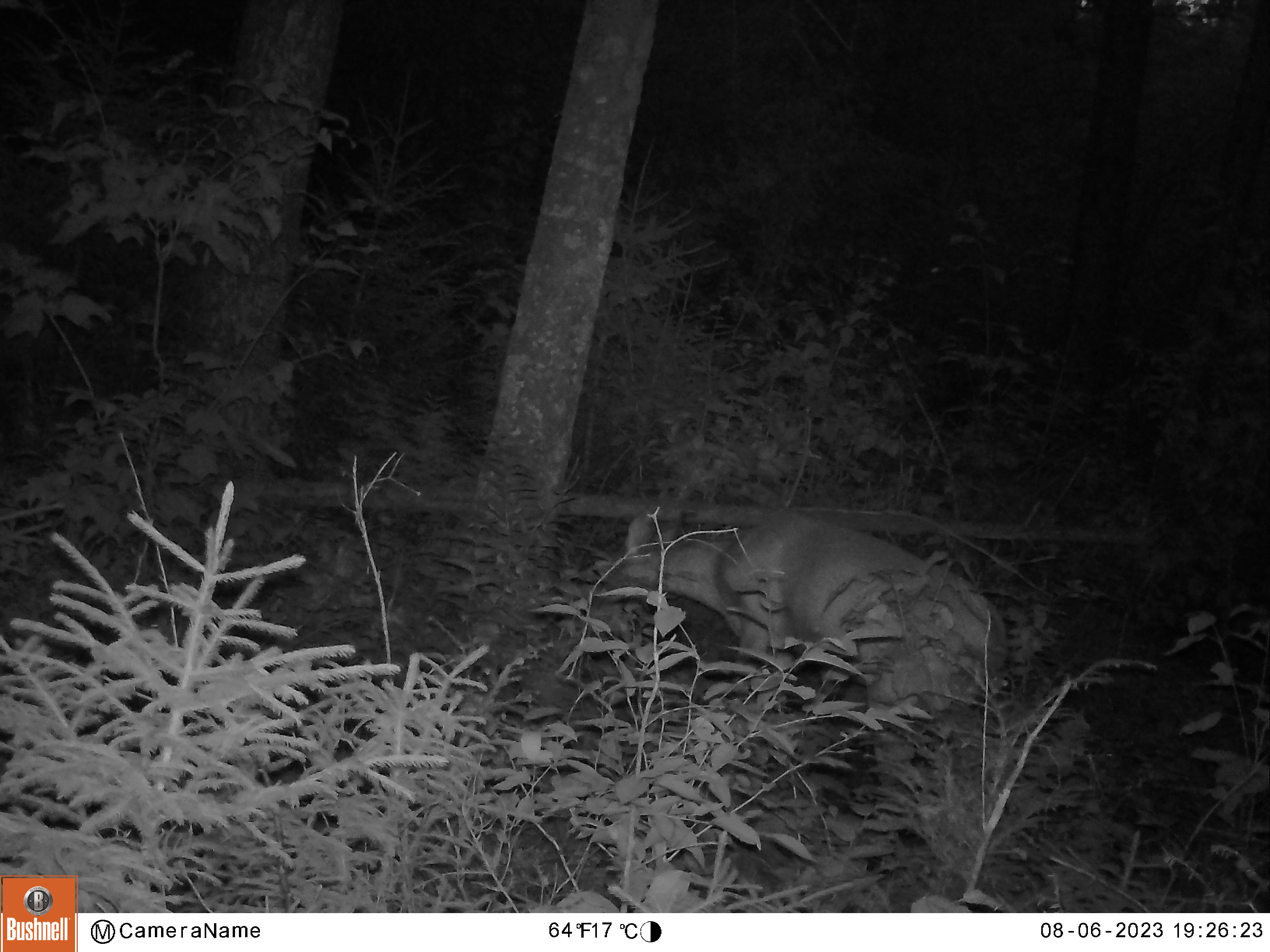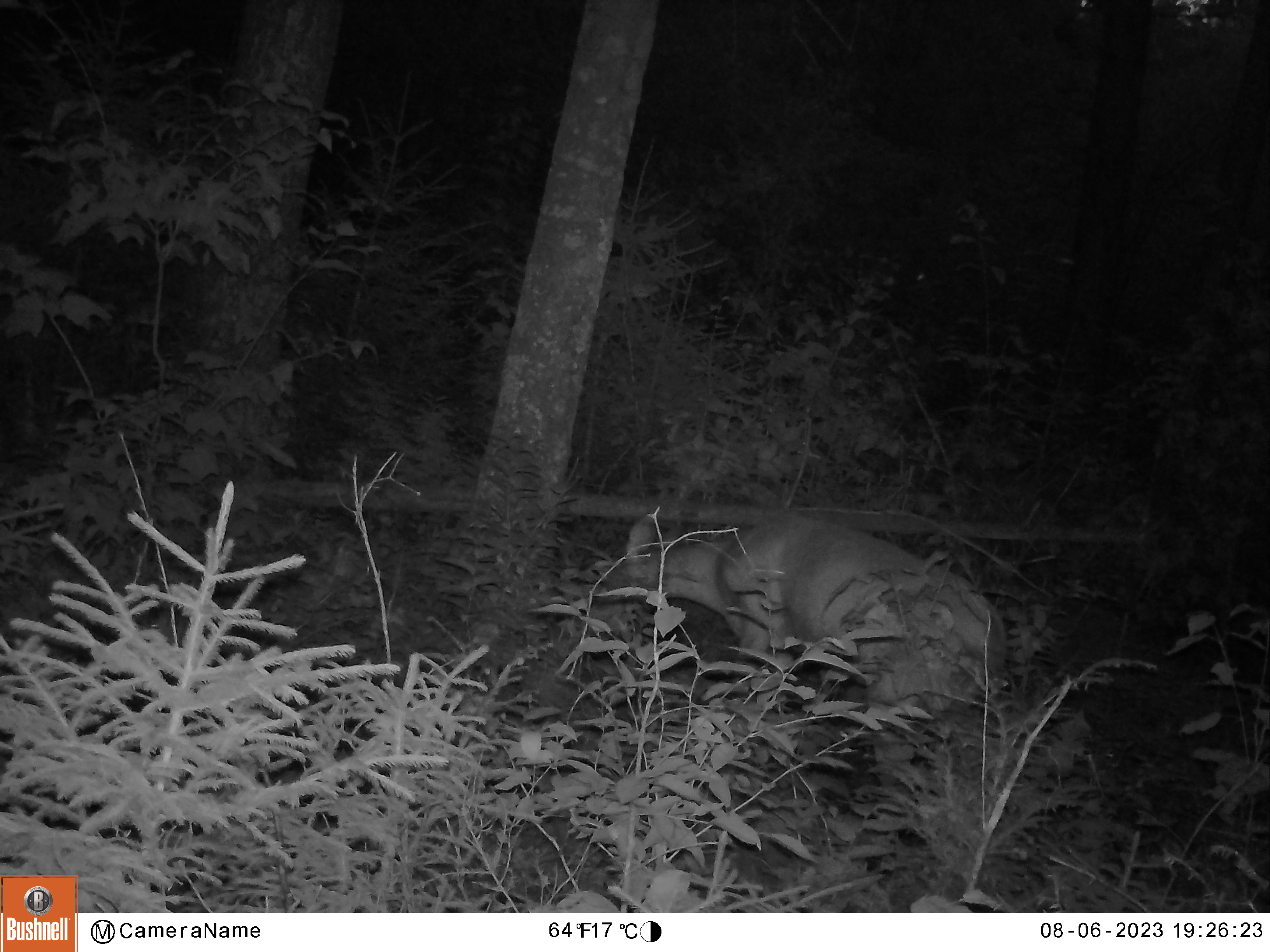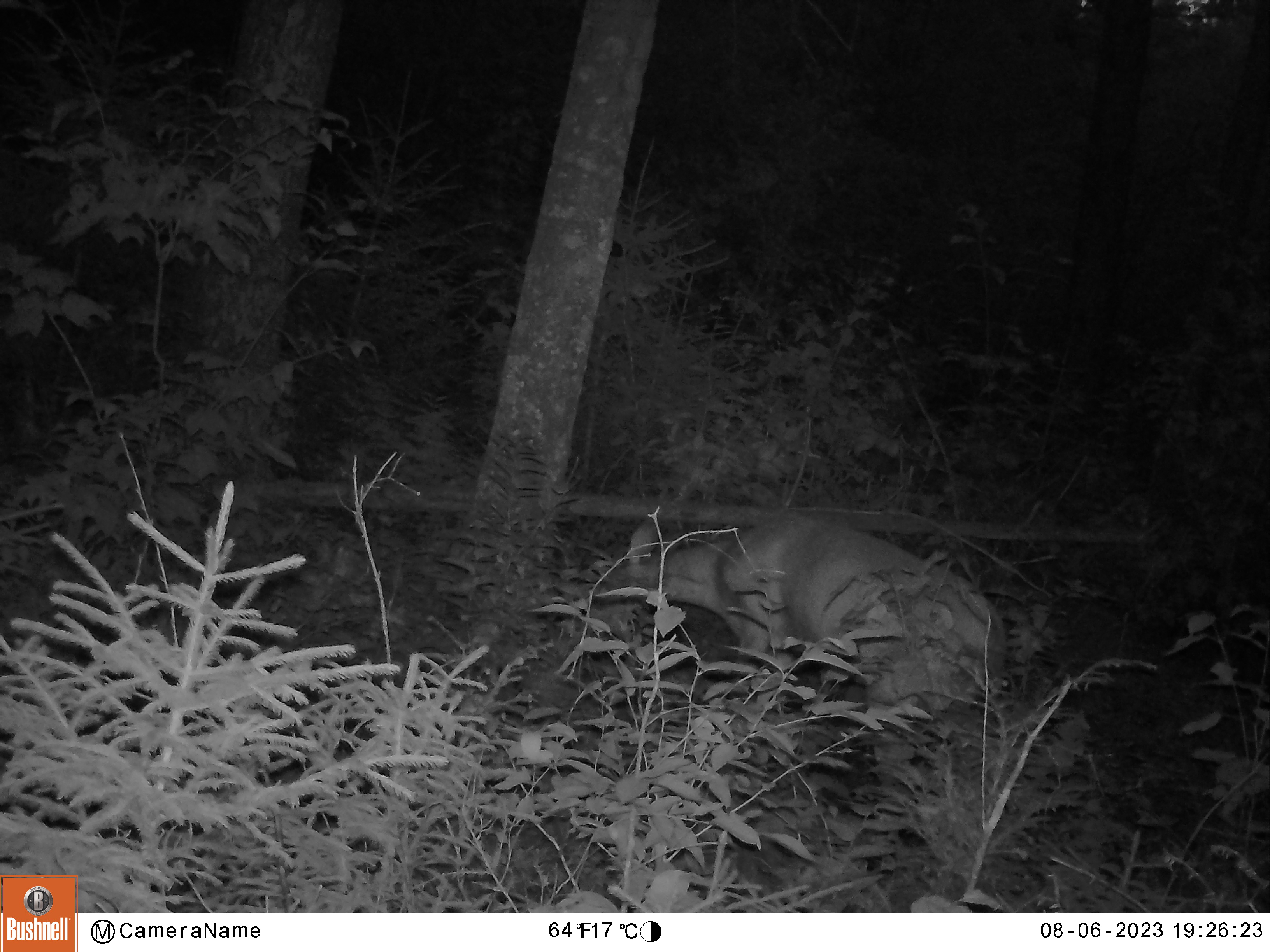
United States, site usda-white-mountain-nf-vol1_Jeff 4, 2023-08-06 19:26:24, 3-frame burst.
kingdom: Animalia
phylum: Chordata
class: Mammalia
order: Artiodactyla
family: Cervidae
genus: Odocoileus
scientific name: Odocoileus virginianus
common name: white-tailed deer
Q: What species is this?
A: White-tailed deer (Odocoileus virginianus).